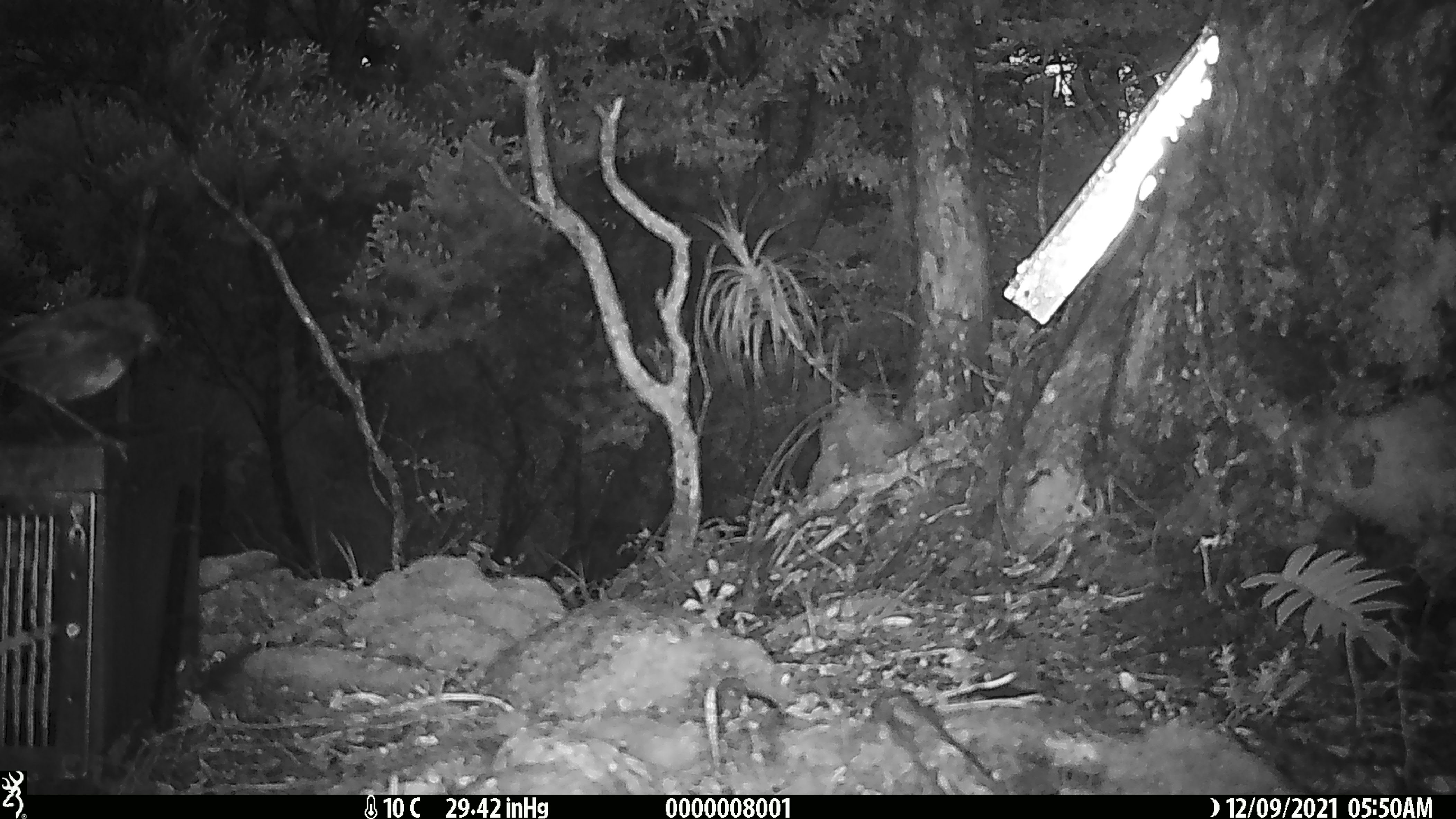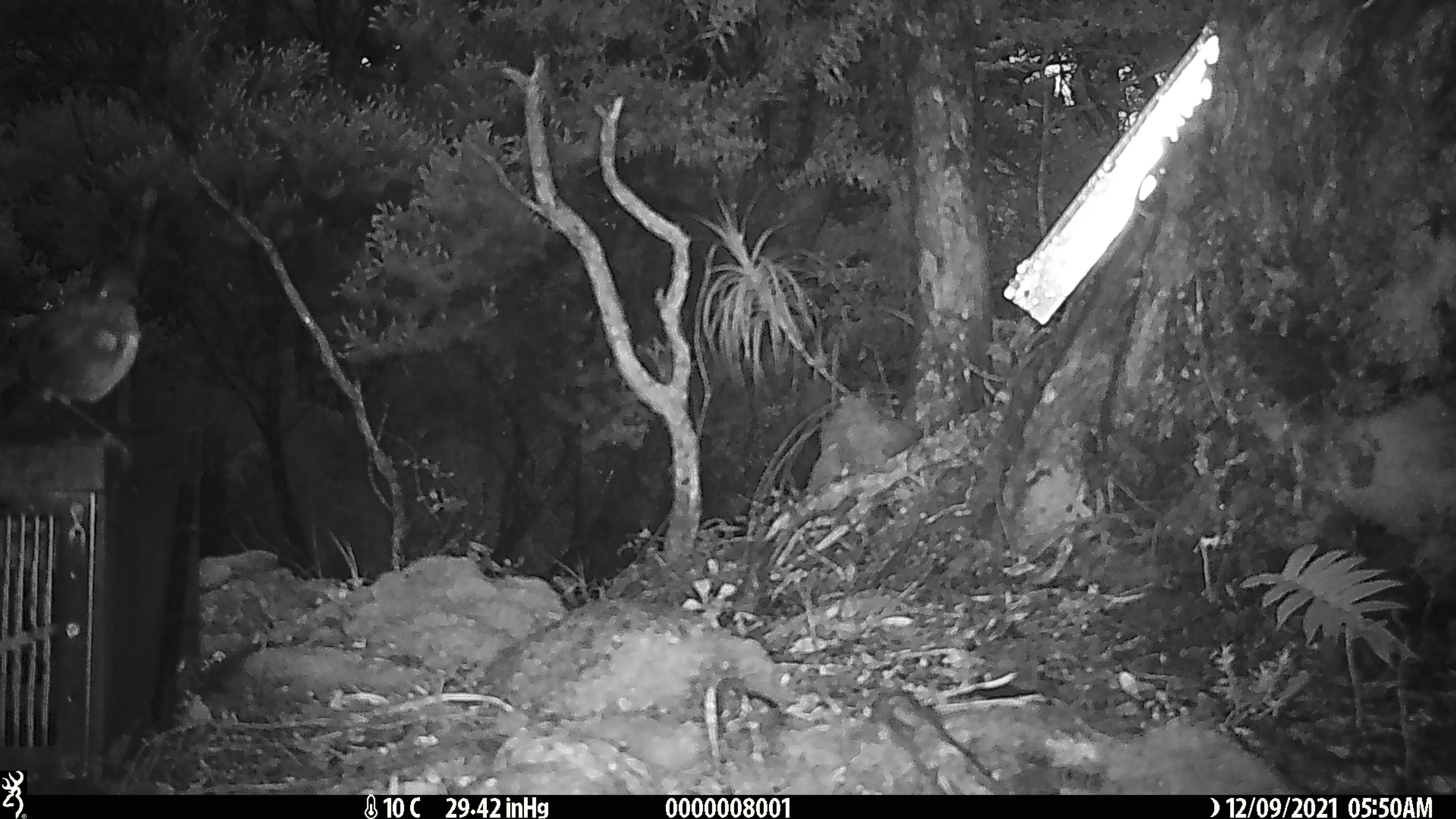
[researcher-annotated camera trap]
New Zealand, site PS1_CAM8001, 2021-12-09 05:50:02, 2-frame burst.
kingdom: Animalia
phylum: Chordata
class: Aves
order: Passeriformes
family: Petroicidae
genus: Petroica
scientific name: Petroica australis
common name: new zealand robin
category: robin